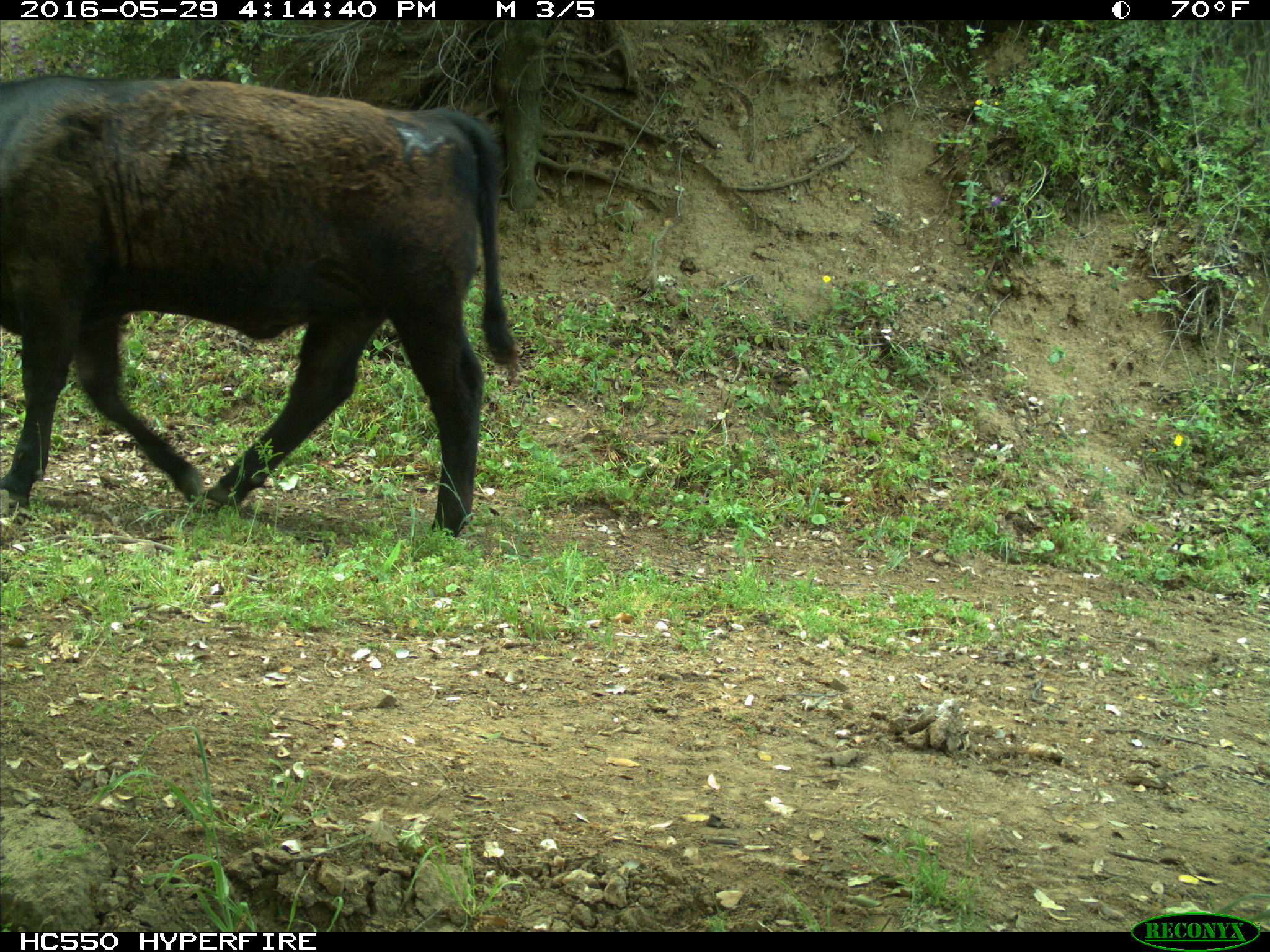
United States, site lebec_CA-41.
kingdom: Animalia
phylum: Chordata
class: Mammalia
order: Artiodactyla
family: Bovidae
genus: Bos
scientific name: Bos taurus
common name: domestic cow